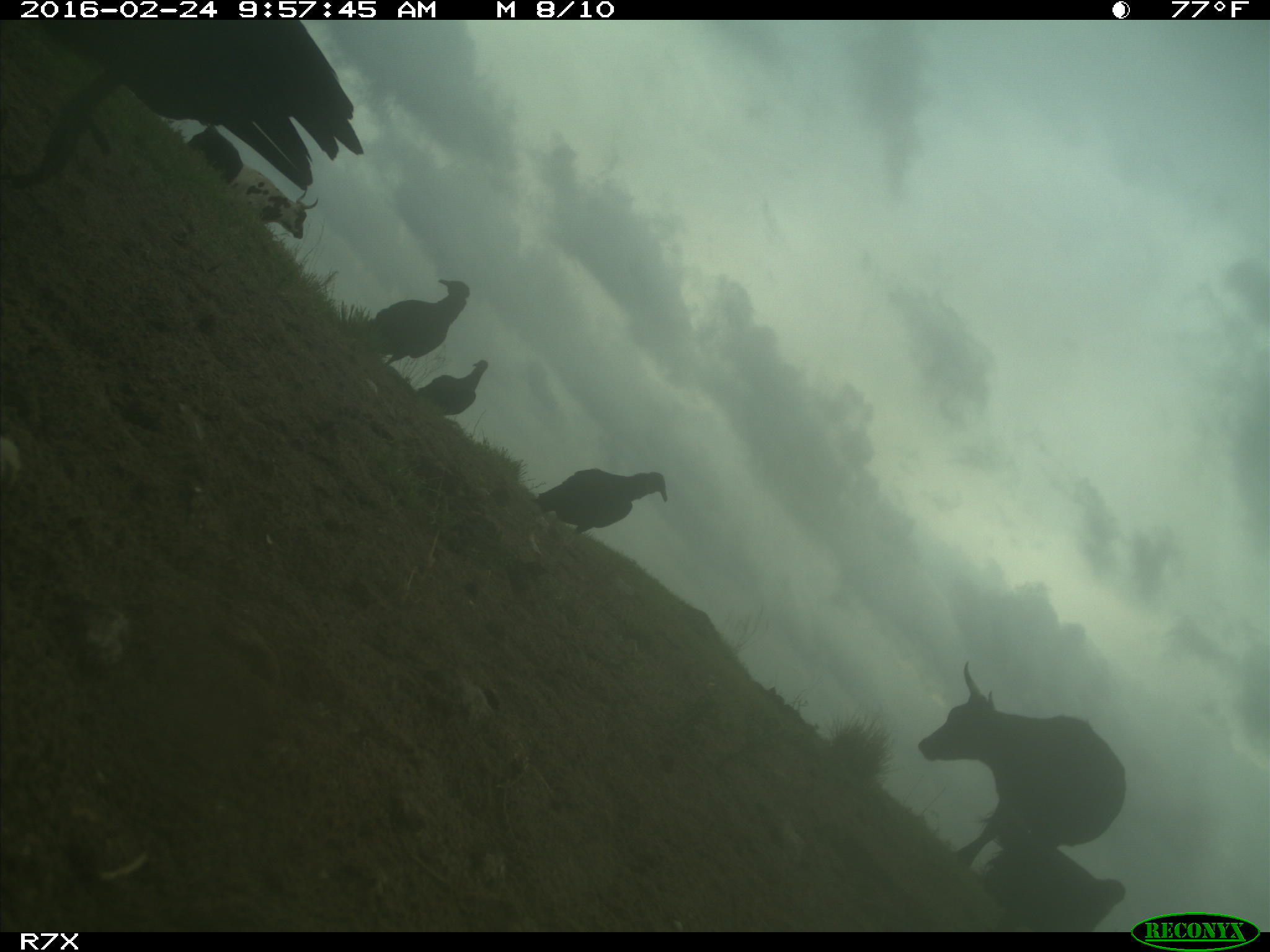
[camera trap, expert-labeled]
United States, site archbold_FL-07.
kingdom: Animalia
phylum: Chordata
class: Mammalia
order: Artiodactyla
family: Bovidae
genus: Bos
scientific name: Bos taurus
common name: domestic cow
Bos taurus (domestic cow).